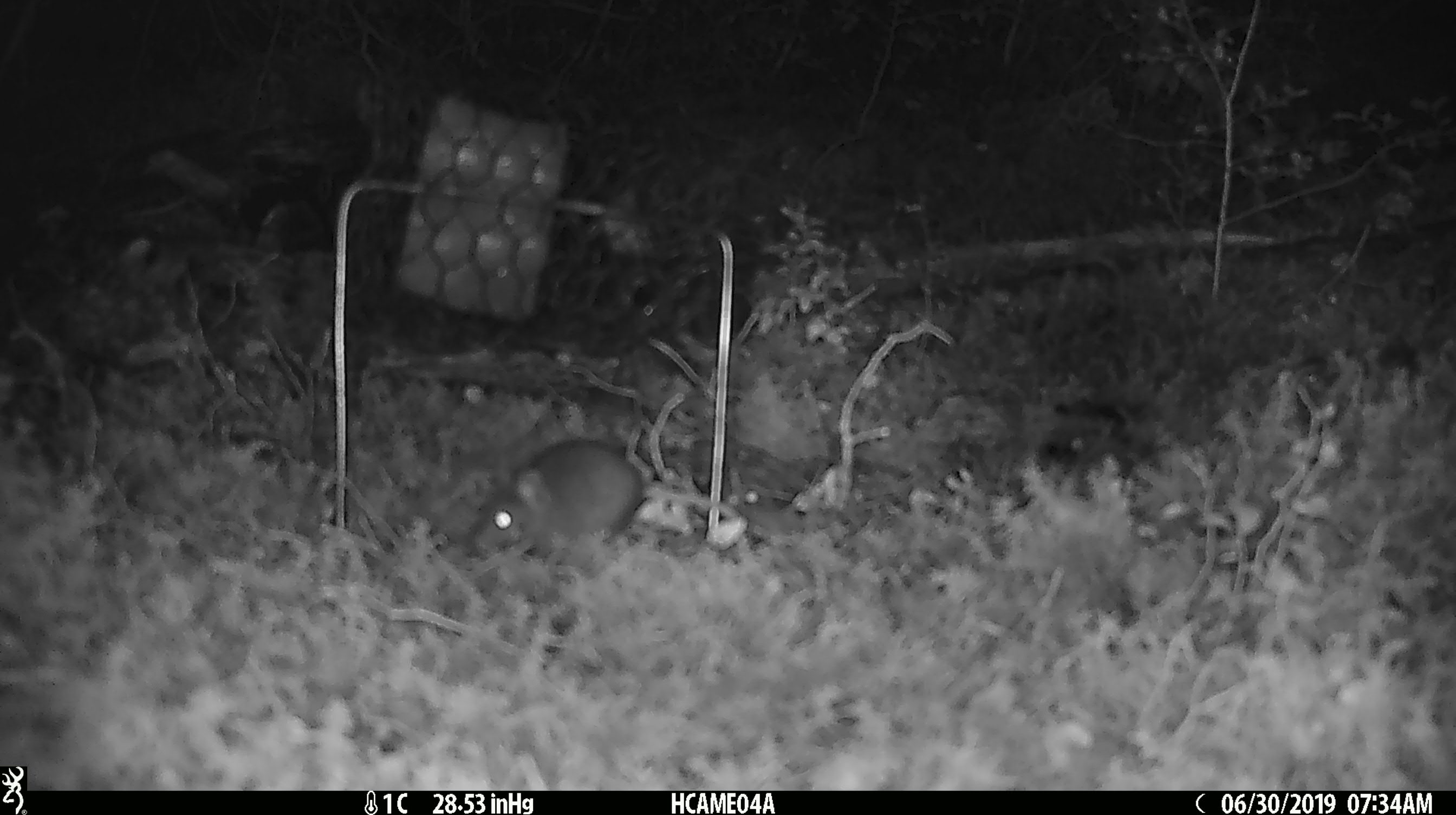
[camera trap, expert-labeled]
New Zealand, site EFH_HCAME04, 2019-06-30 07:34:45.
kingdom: Animalia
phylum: Chordata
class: Mammalia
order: Rodentia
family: Muridae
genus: Mus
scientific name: Mus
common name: mouse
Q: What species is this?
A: Mouse (Mus).